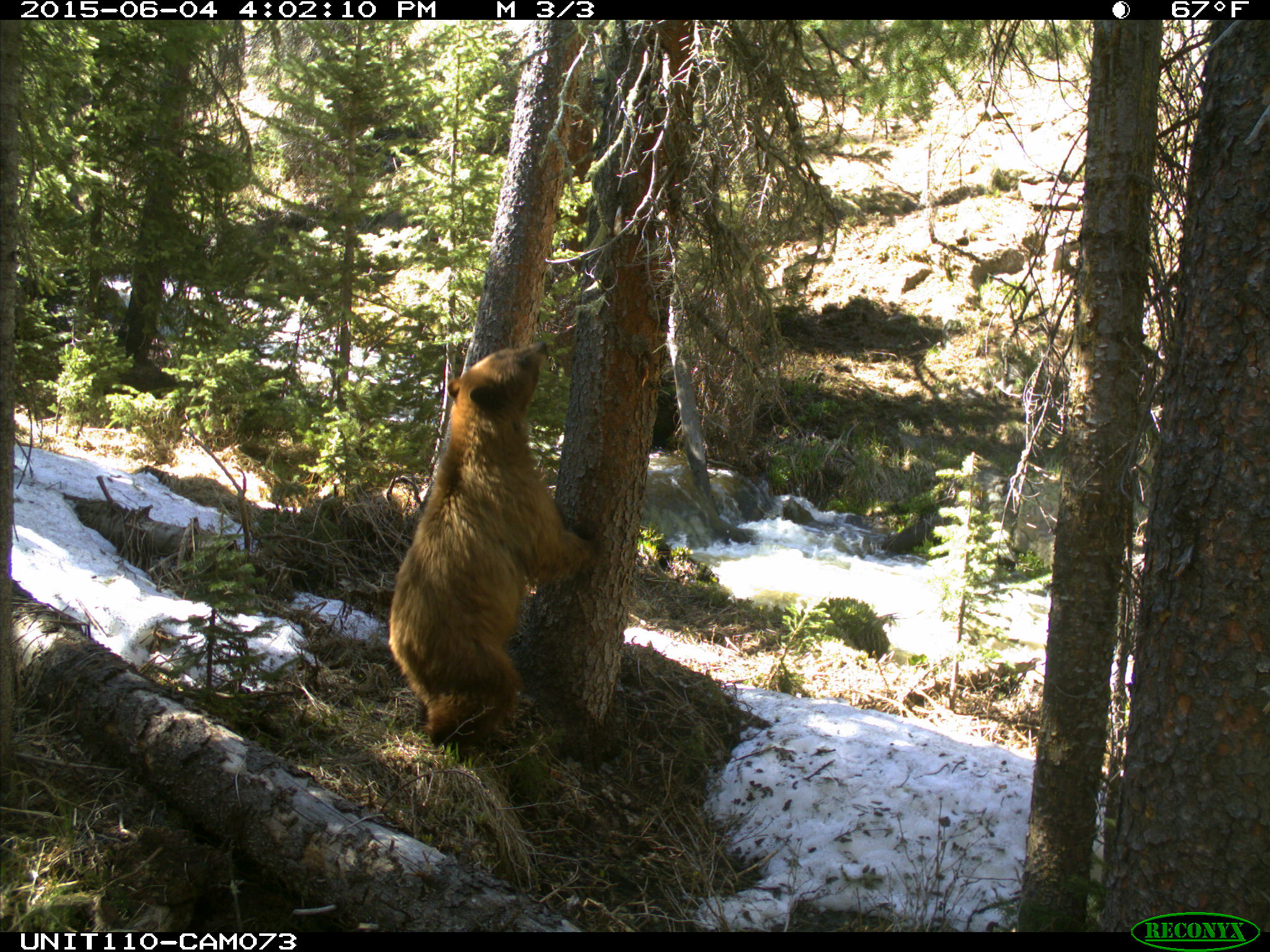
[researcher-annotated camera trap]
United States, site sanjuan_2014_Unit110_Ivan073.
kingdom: Animalia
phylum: Chordata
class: Mammalia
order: Carnivora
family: Ursidae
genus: Ursus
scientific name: Ursus americanus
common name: american black bear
Ursus americanus (american black bear).